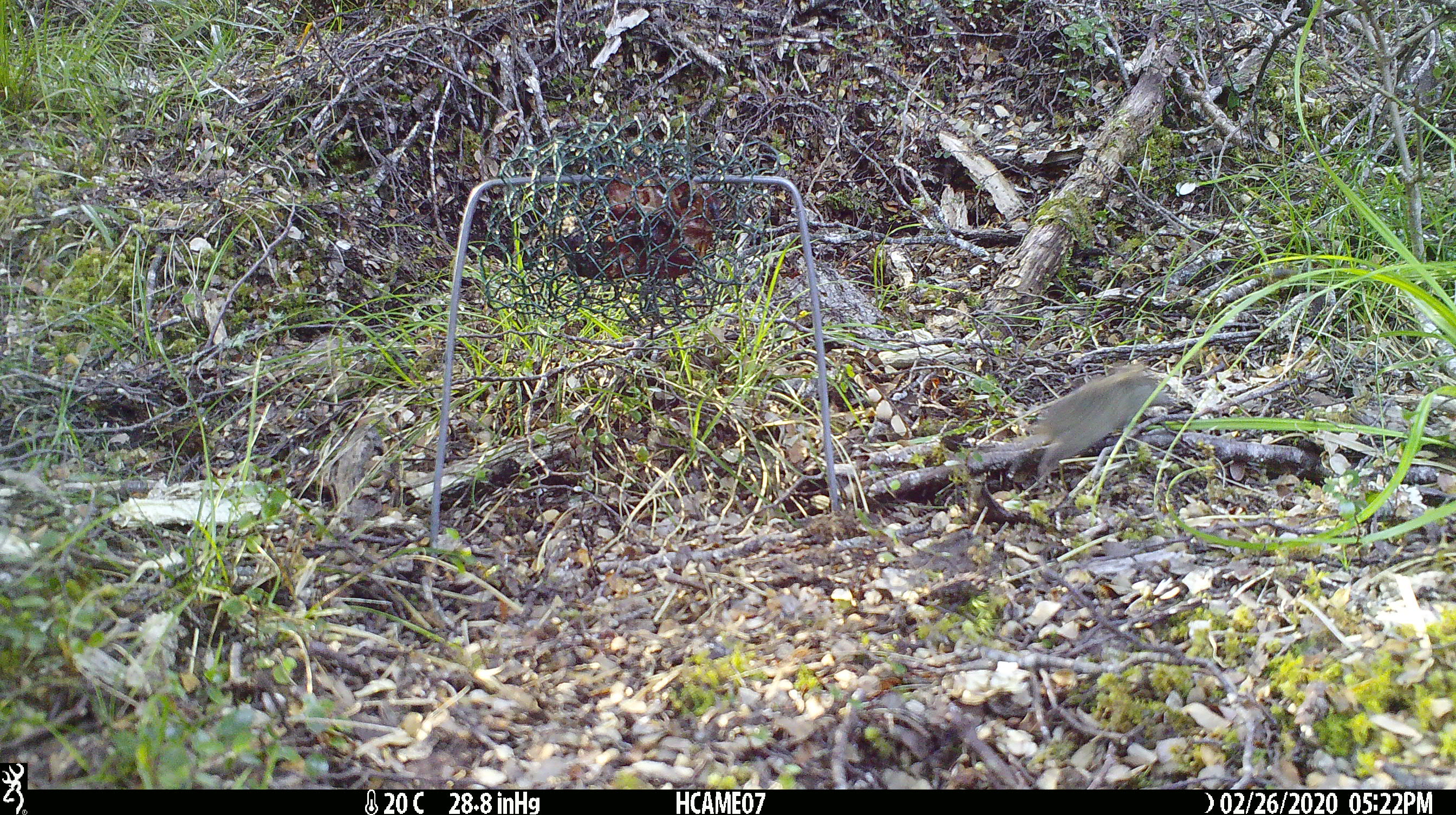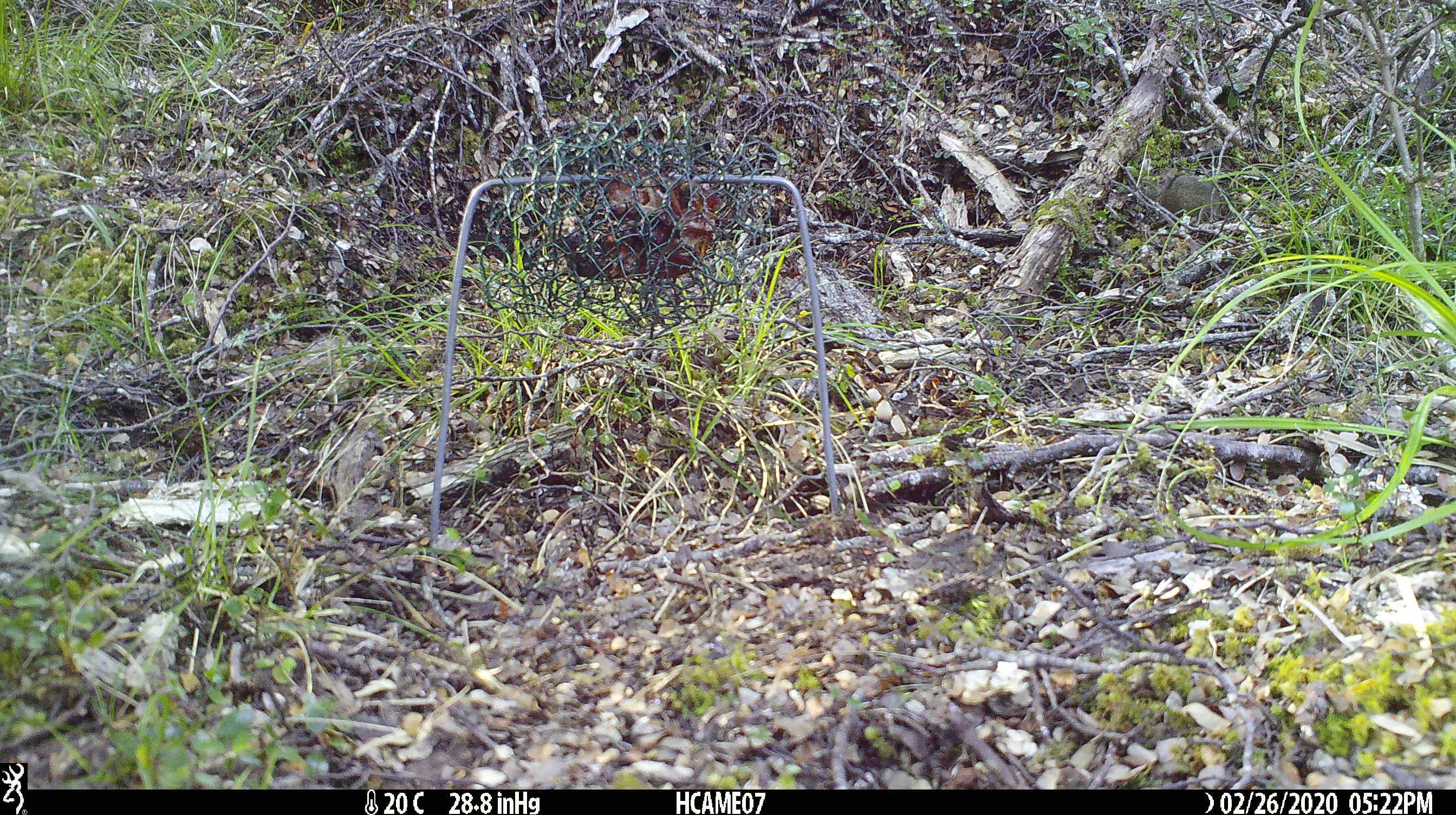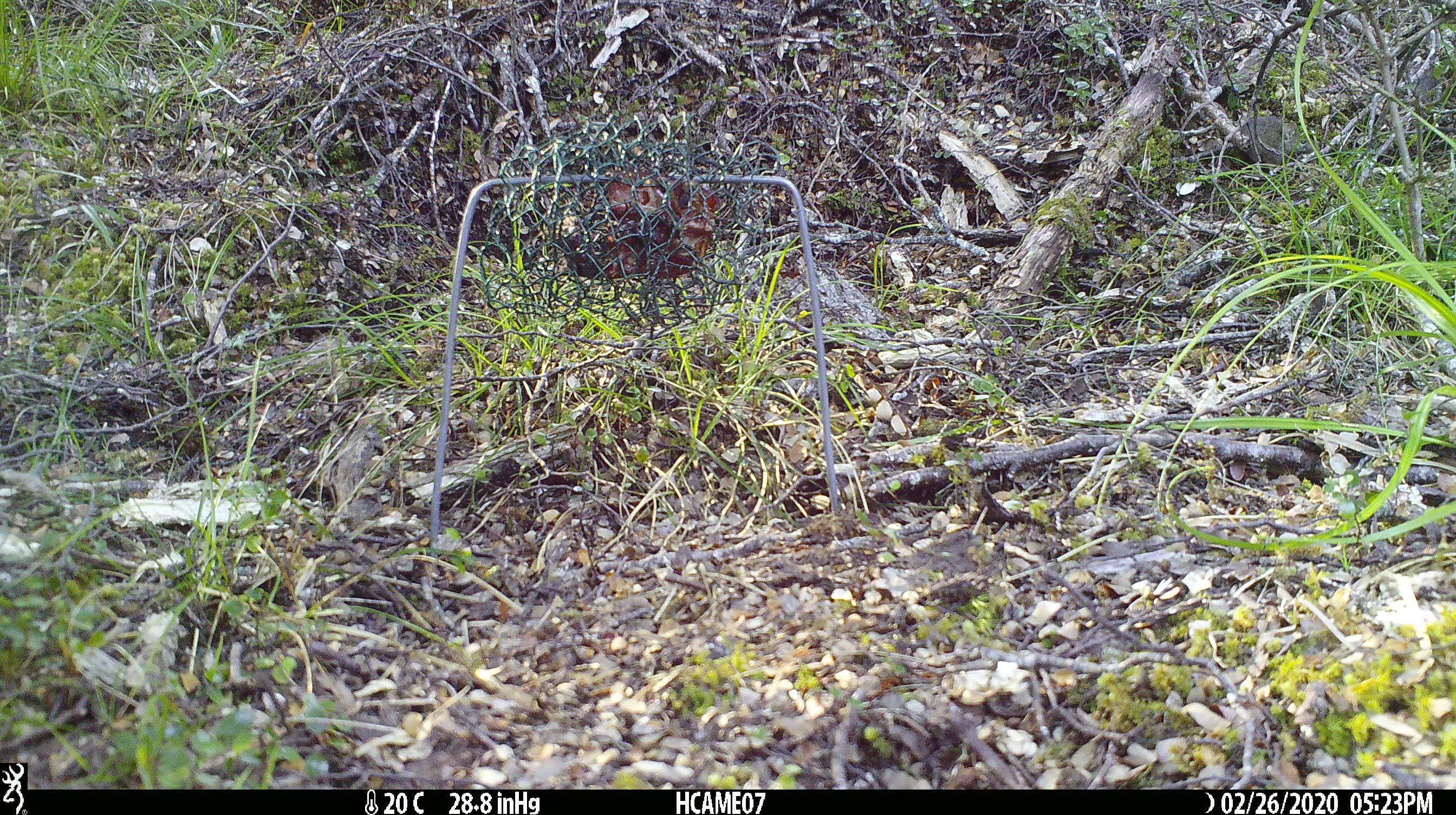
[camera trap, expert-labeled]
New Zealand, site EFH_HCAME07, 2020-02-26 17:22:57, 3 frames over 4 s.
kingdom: Animalia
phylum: Chordata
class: Mammalia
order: Rodentia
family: Muridae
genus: Mus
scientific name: Mus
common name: mouse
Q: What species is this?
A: Mouse (Mus).